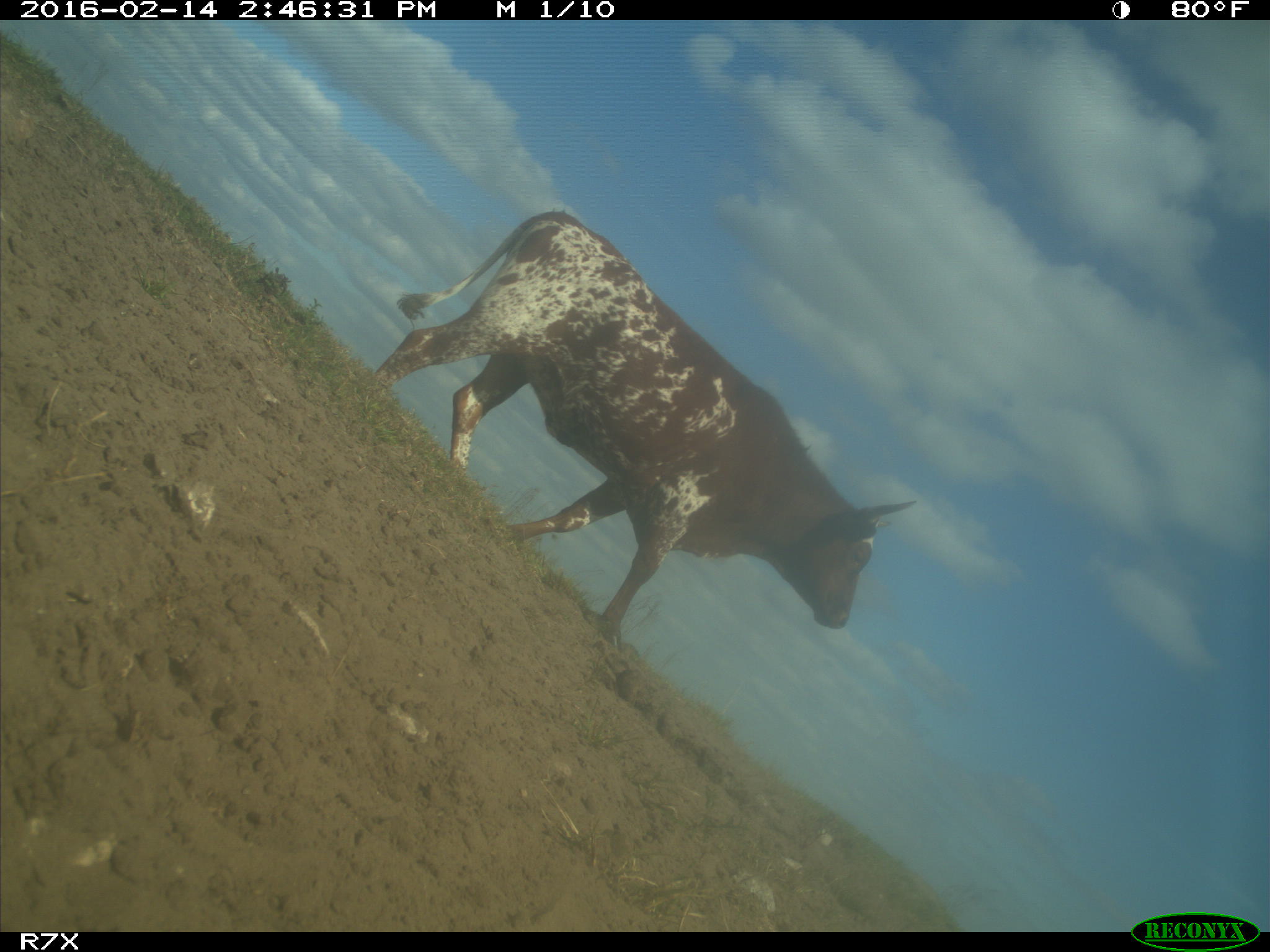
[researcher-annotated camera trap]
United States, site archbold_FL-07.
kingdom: Animalia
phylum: Chordata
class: Mammalia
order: Artiodactyla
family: Bovidae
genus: Bos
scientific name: Bos taurus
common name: domestic cow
Bos taurus (domestic cow).